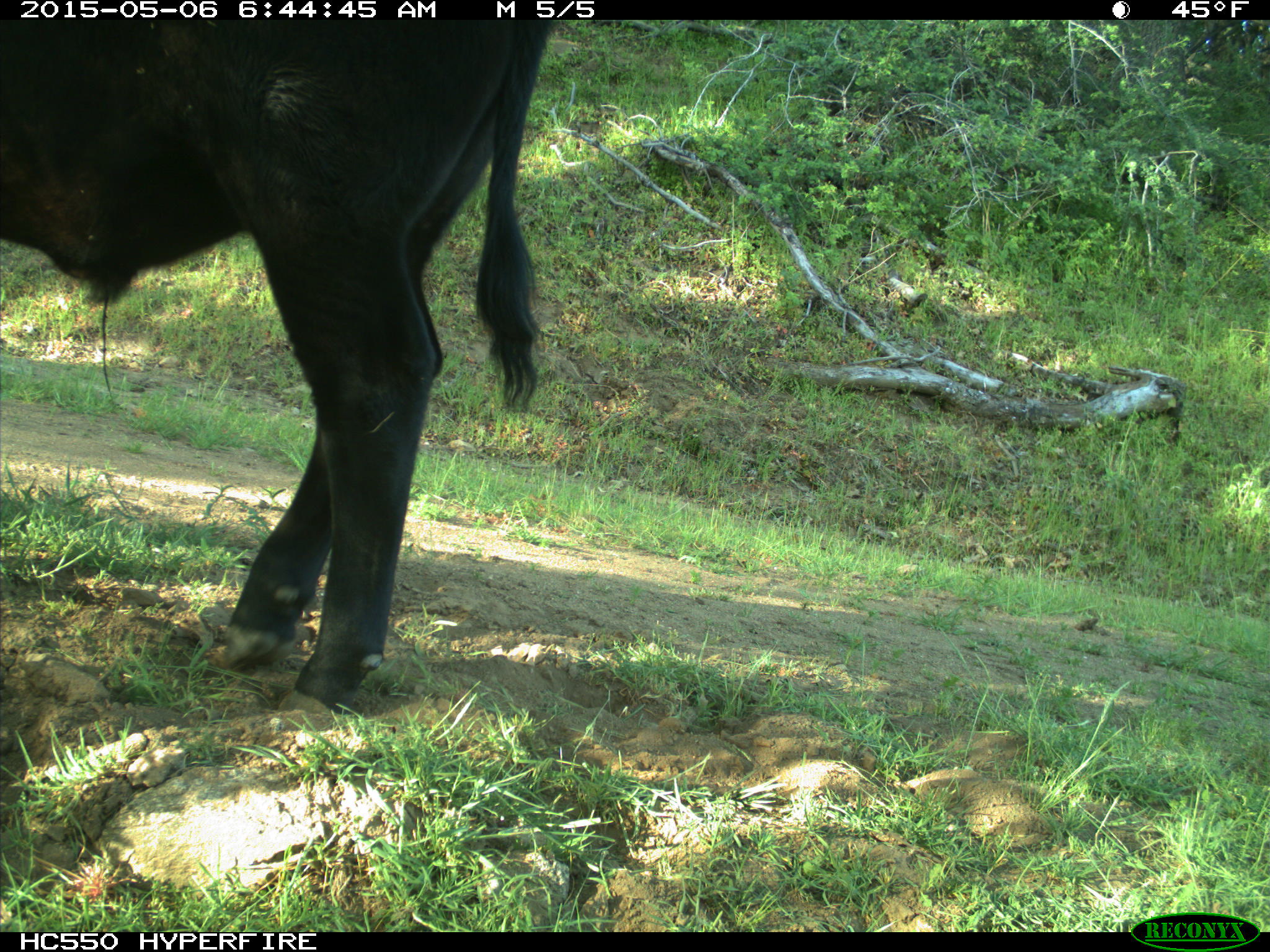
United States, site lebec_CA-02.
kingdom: Animalia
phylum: Chordata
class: Mammalia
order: Artiodactyla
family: Bovidae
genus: Bos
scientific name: Bos taurus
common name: domestic cow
Bos taurus (domestic cow).